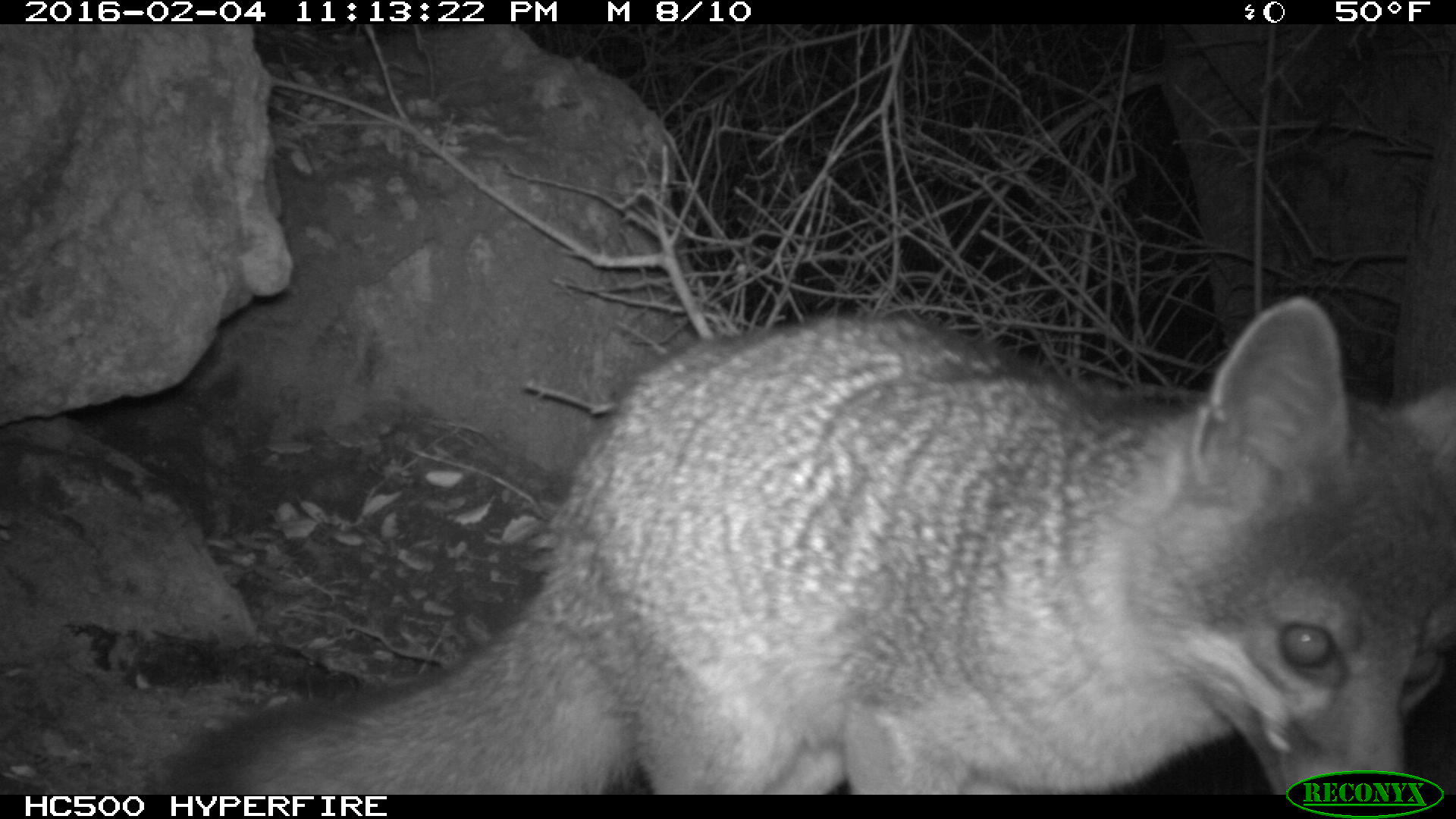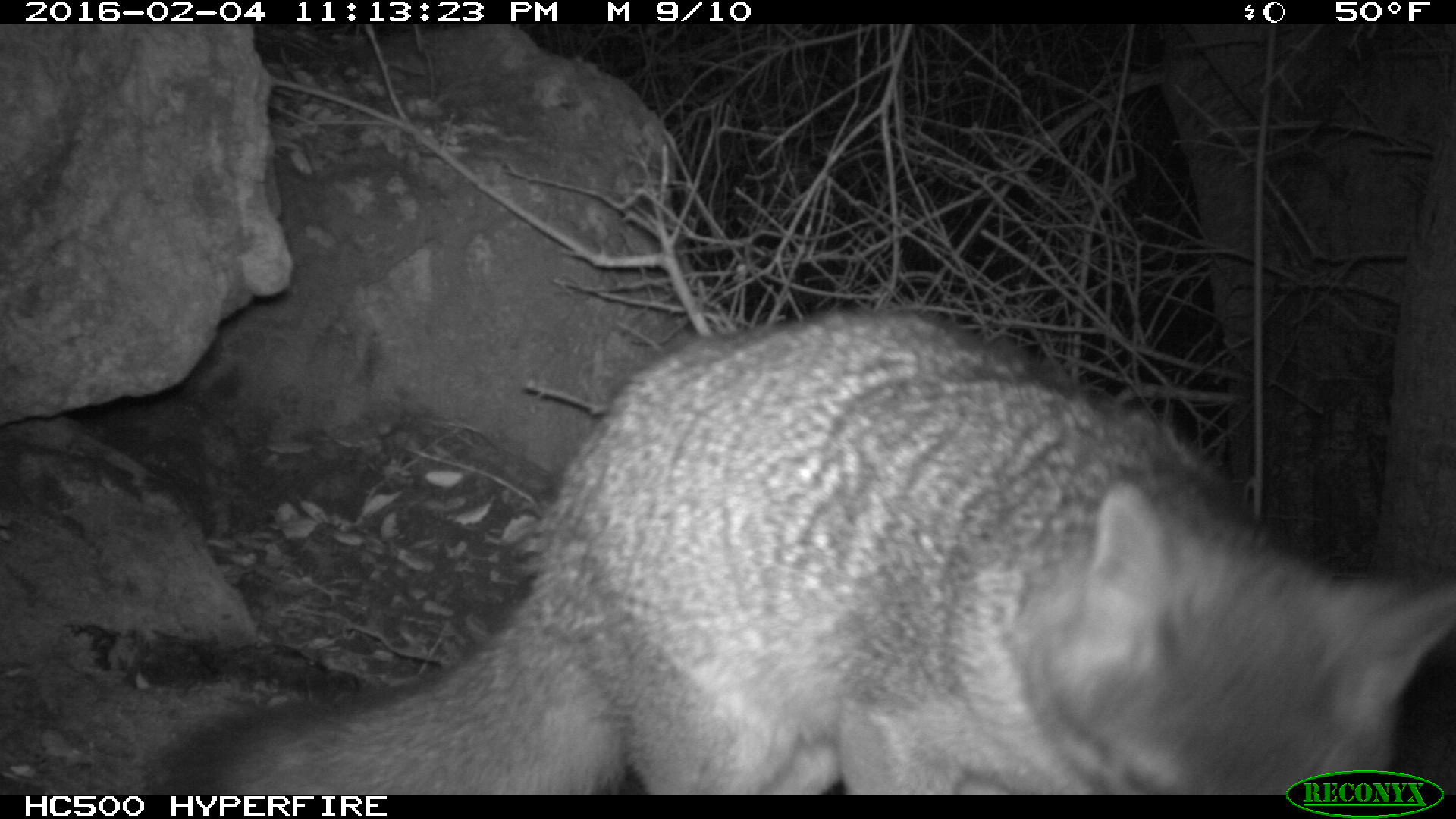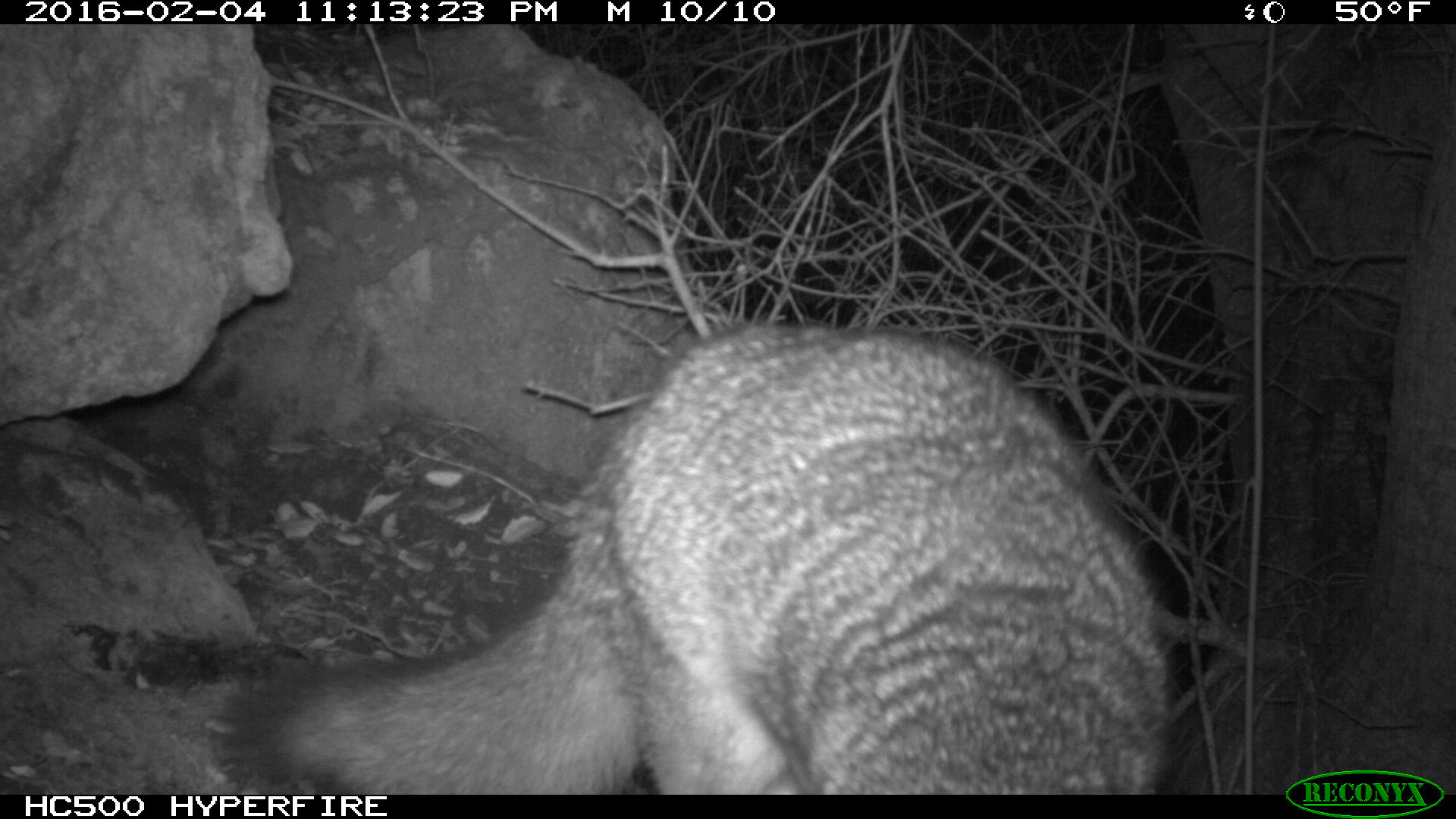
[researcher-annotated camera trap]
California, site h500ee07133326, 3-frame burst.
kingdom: Animalia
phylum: Chordata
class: Mammalia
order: Carnivora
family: Canidae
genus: Urocyon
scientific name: Urocyon littoralis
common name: island fox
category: fox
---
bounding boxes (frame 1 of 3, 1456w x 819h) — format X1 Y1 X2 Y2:
fox: 144 297 1455 792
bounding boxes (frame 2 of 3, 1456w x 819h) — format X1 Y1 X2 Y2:
fox: 130 308 1455 795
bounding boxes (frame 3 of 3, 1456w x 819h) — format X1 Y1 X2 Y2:
fox: 209 320 1168 795